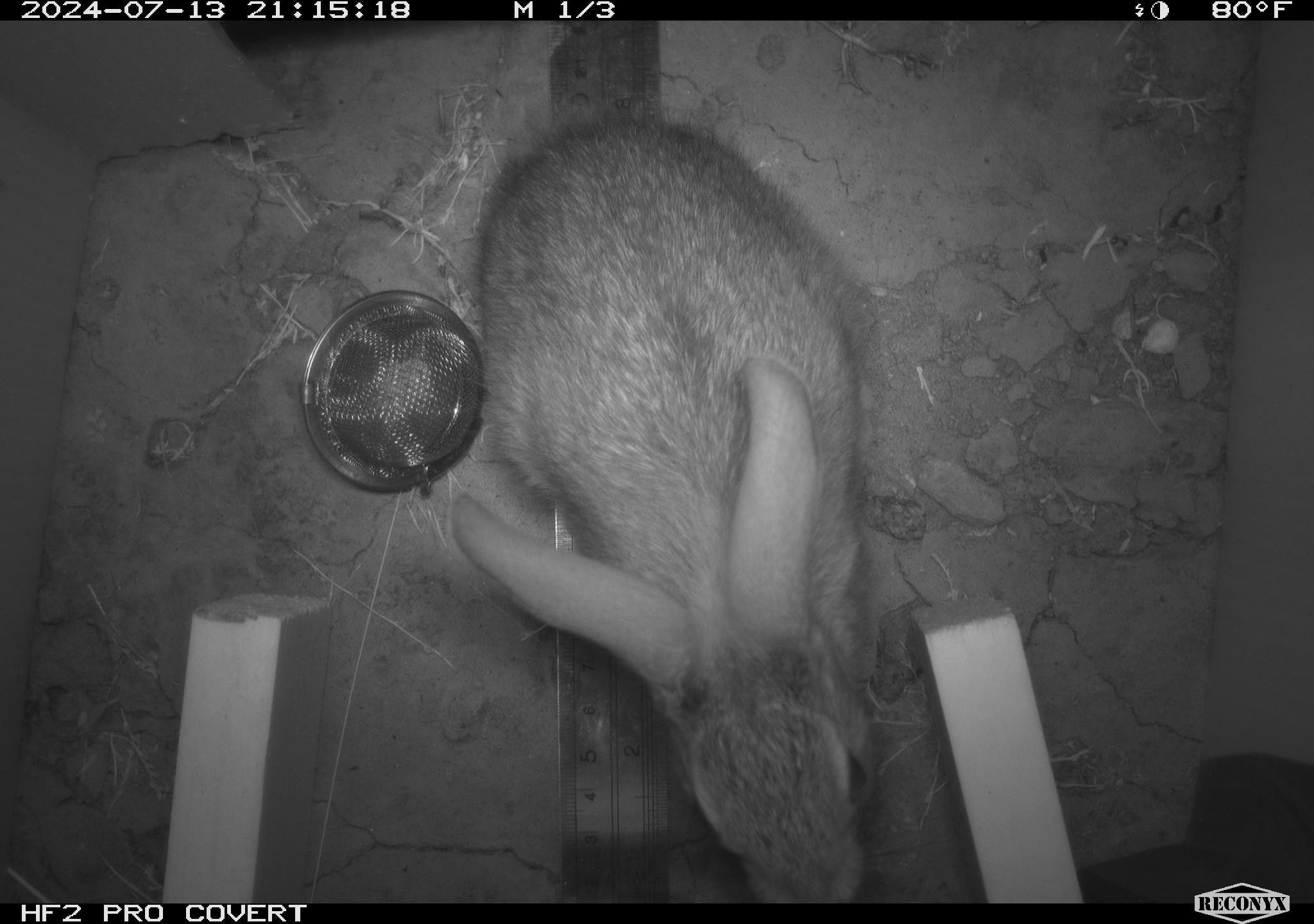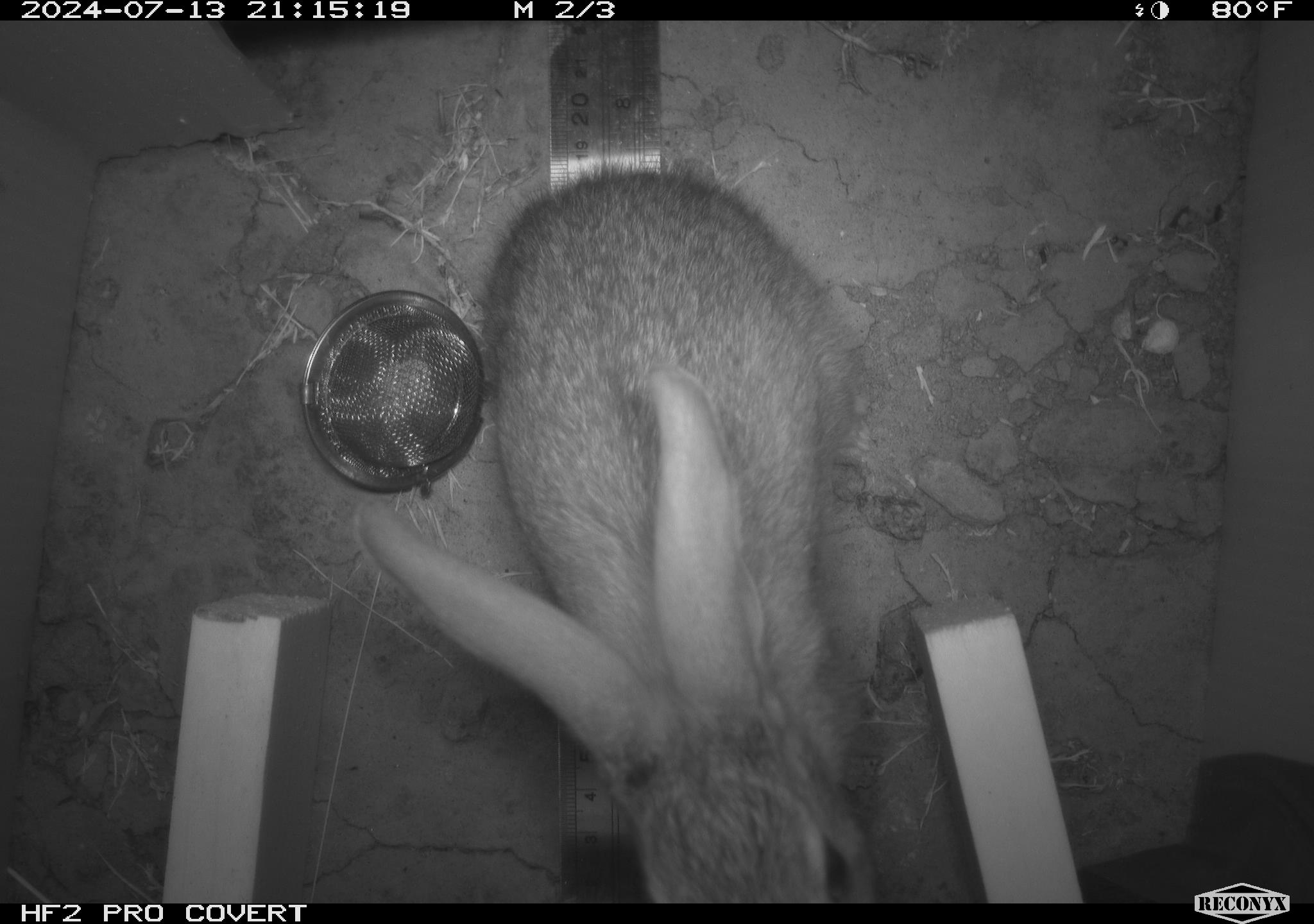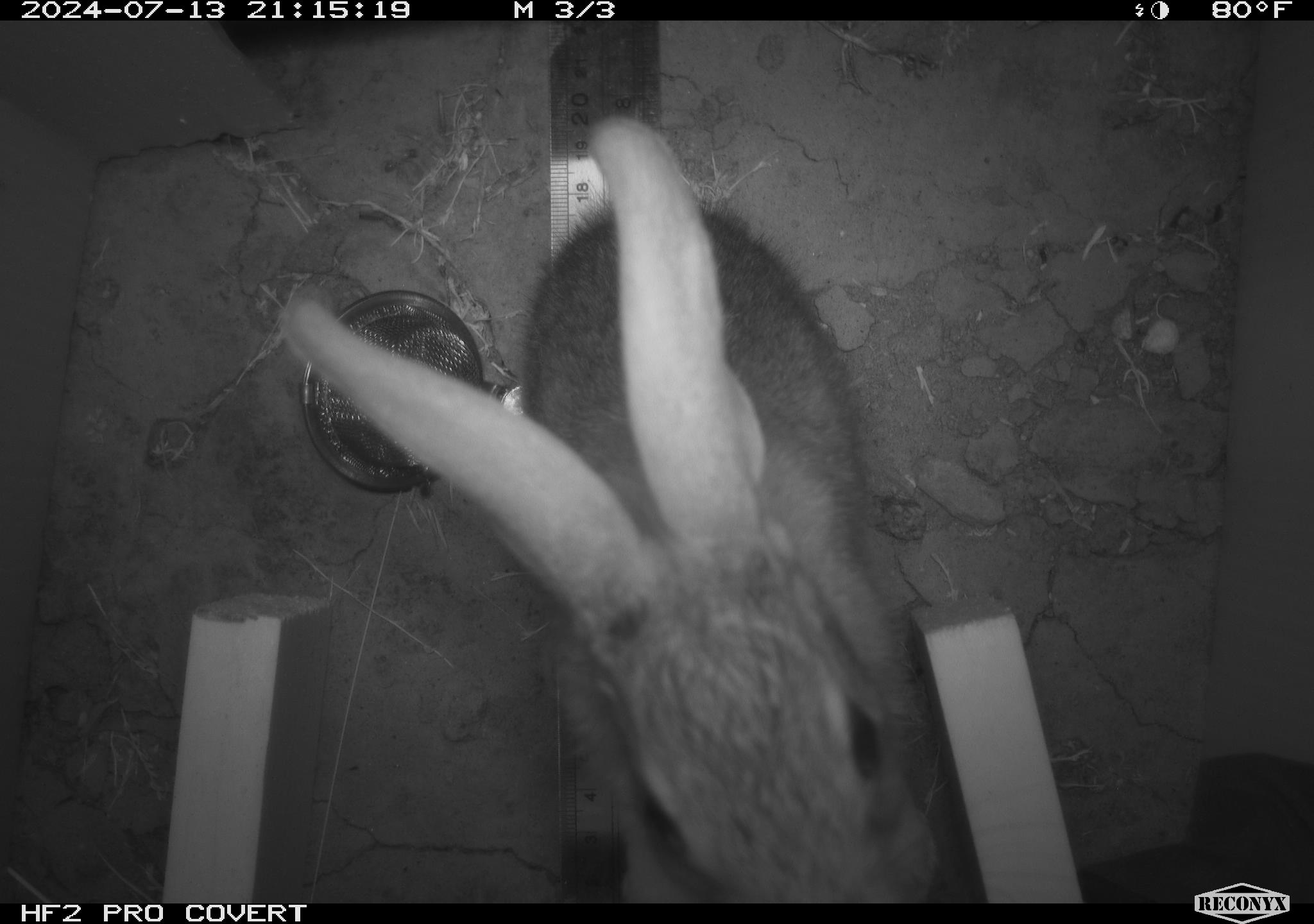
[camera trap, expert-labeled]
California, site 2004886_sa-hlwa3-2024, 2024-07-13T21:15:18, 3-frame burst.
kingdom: Animalia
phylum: Chordata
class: Mammalia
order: Lagomorpha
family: Leporidae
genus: Sylvilagus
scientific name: Sylvilagus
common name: cottontail rabbits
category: sylvilagus species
Sylvilagus species (cottontail rabbits) (Sylvilagus).